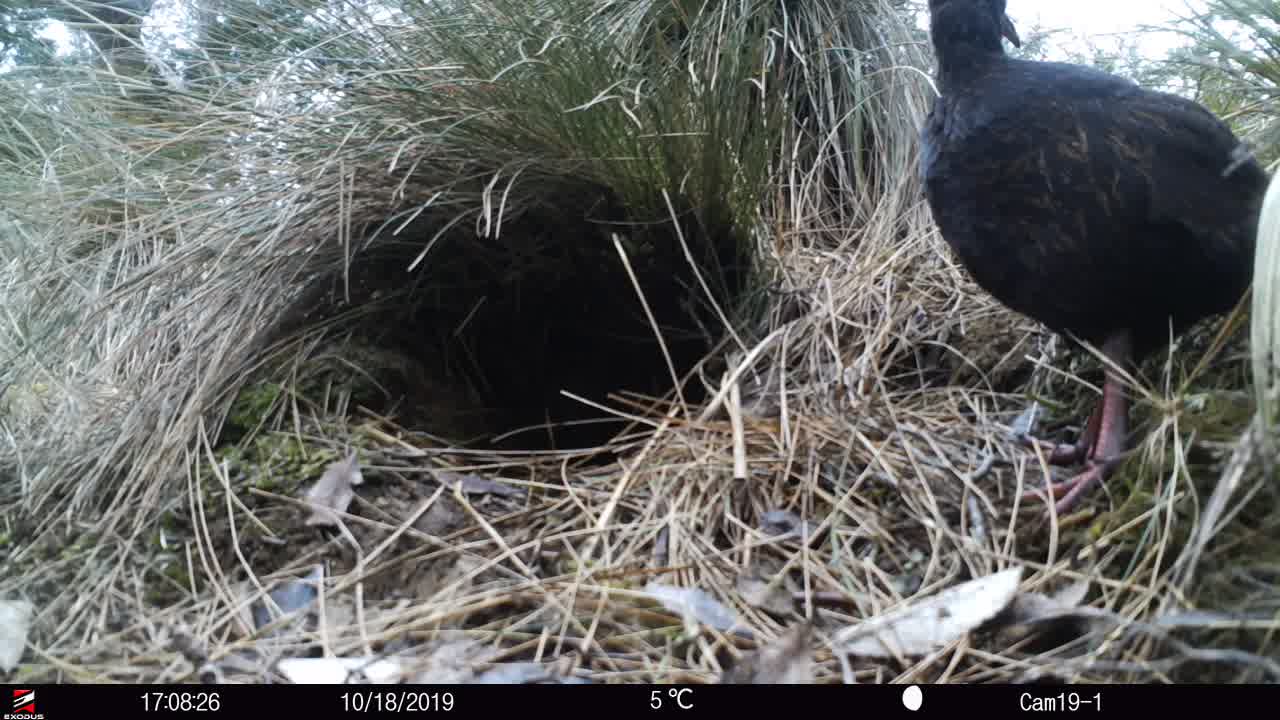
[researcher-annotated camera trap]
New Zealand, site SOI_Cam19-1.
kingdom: Animalia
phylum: Chordata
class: Aves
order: Gruiformes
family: Rallidae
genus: Gallirallus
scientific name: Gallirallus australis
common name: weka